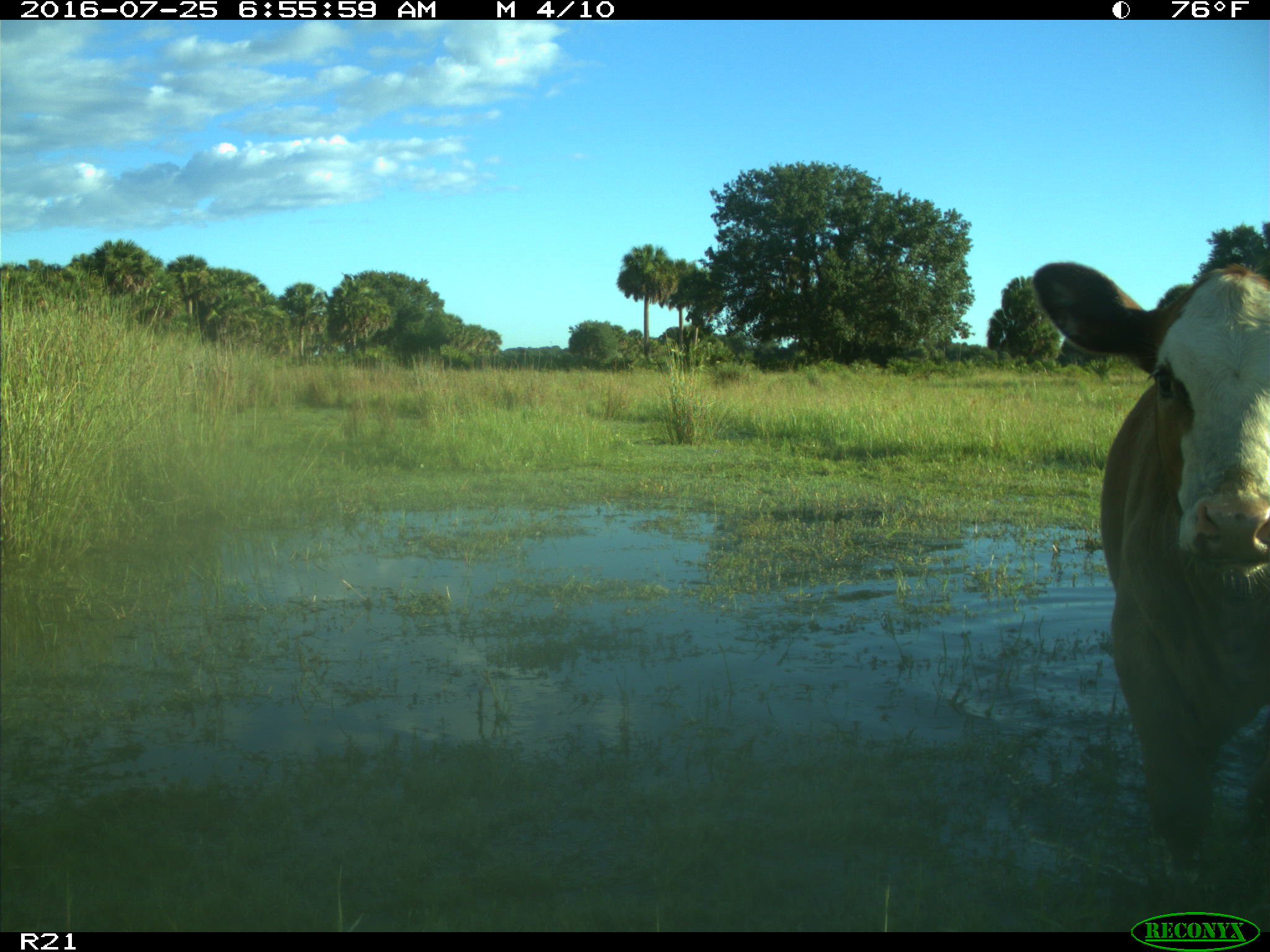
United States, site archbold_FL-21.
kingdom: Animalia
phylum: Chordata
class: Mammalia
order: Artiodactyla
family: Bovidae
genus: Bos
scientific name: Bos taurus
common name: domestic cow